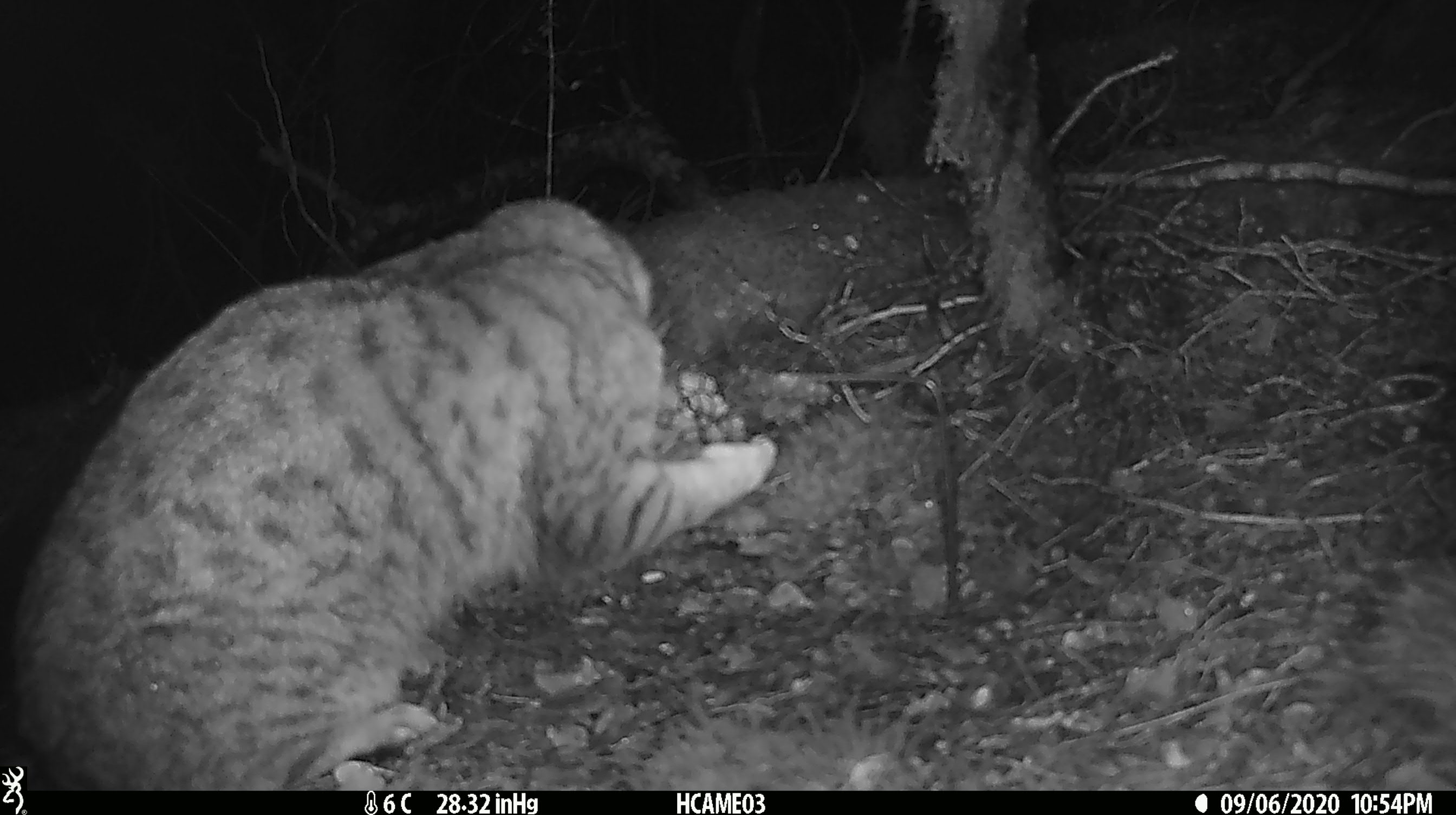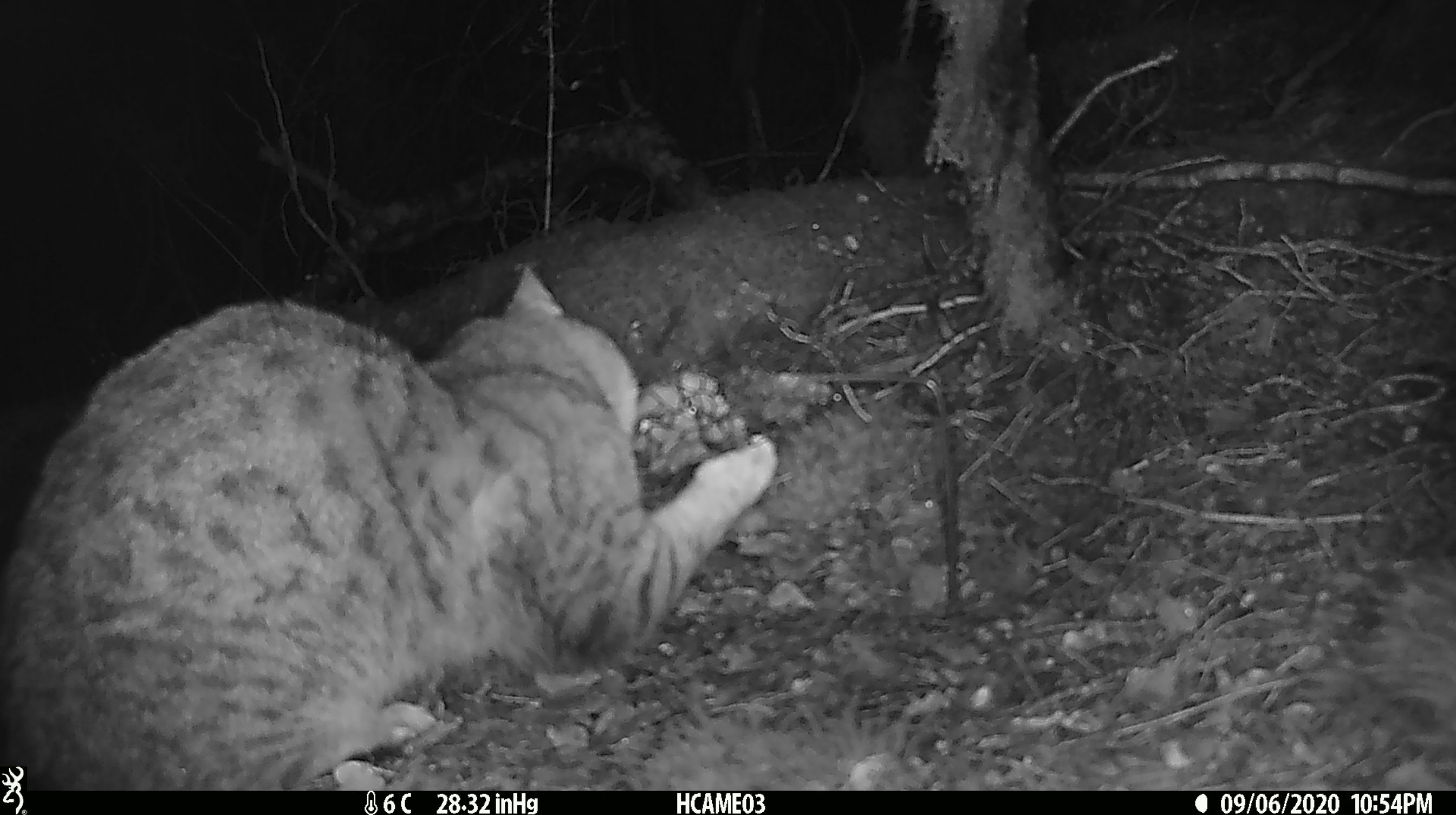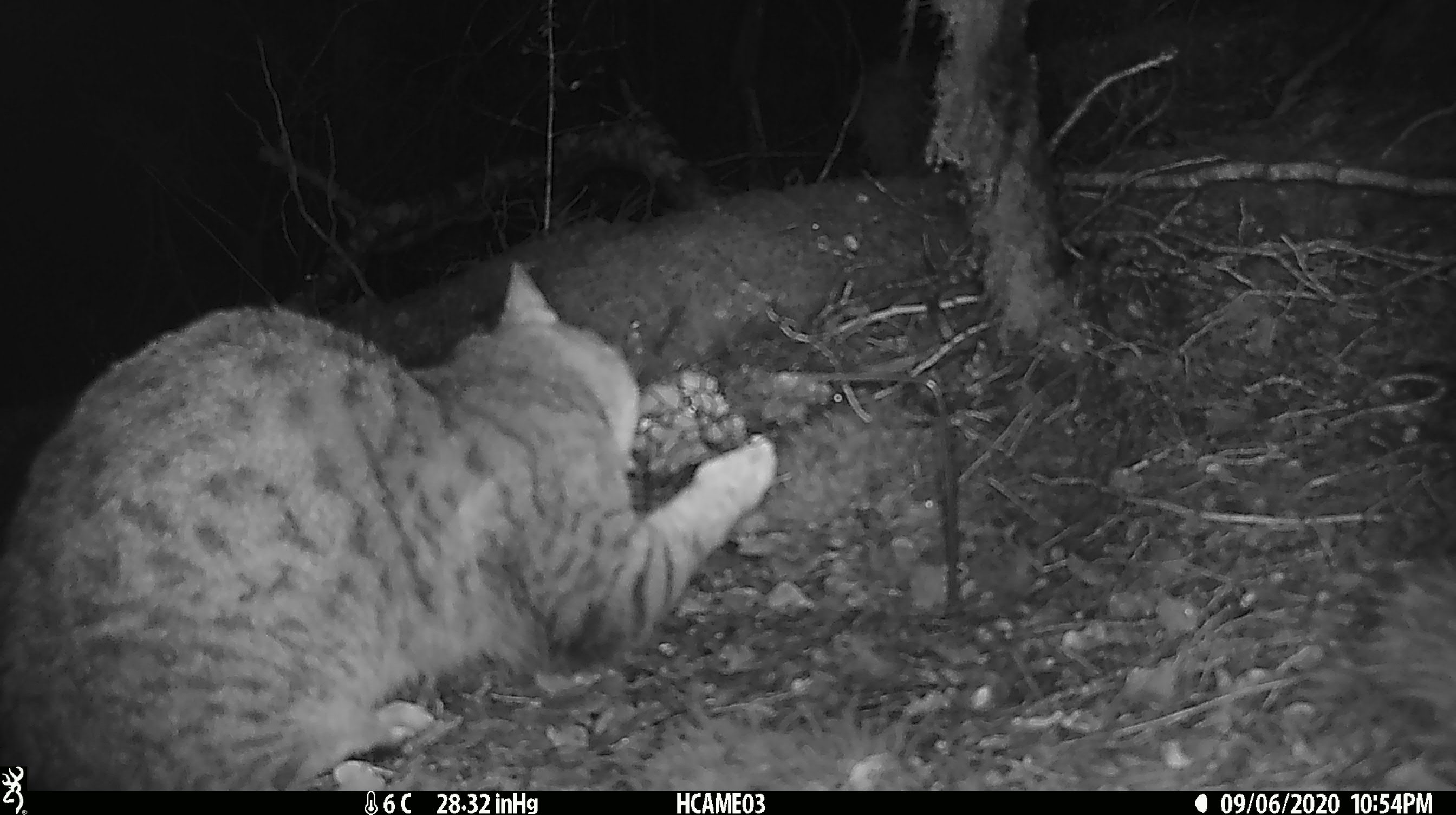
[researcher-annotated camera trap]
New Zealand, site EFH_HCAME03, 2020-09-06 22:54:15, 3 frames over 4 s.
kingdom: Animalia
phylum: Chordata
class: Mammalia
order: Carnivora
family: Felidae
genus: Felis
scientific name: Felis catus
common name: domestic cat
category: cat